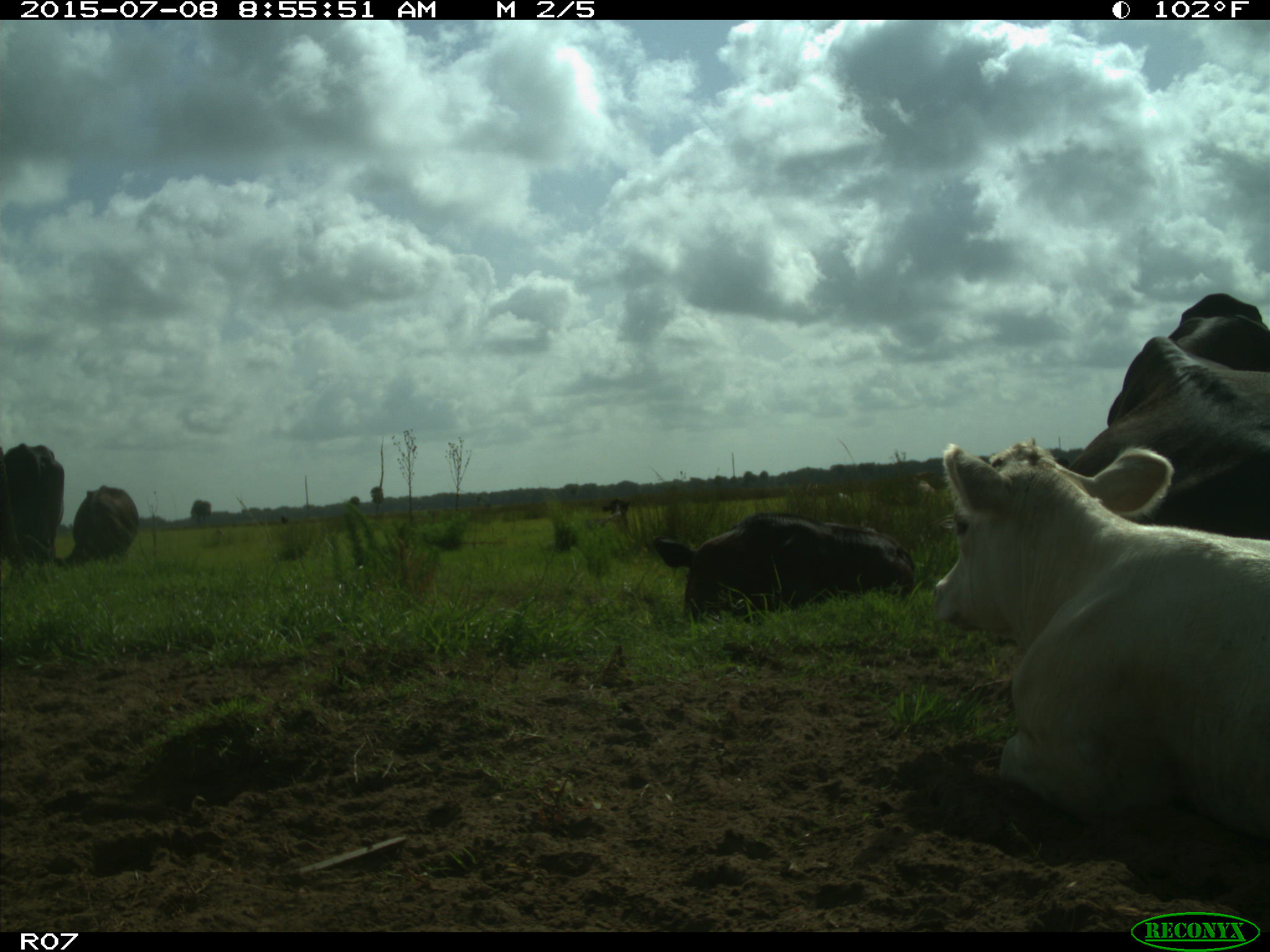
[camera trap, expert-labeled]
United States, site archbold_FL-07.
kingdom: Animalia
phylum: Chordata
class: Mammalia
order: Artiodactyla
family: Bovidae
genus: Bos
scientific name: Bos taurus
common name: domestic cow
Bos taurus (domestic cow).